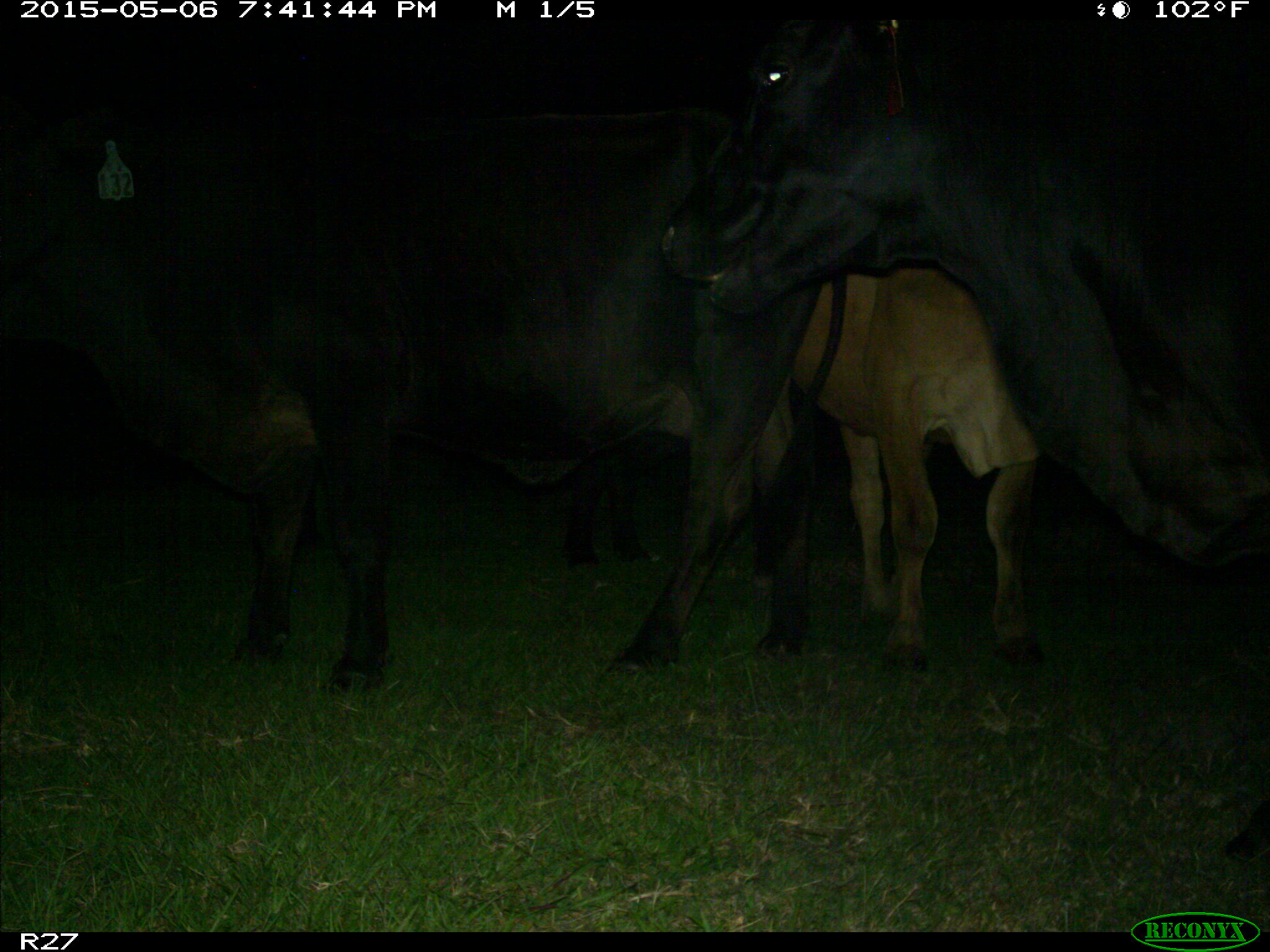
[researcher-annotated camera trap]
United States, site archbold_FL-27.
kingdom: Animalia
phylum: Chordata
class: Mammalia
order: Artiodactyla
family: Bovidae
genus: Bos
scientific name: Bos taurus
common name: domestic cow